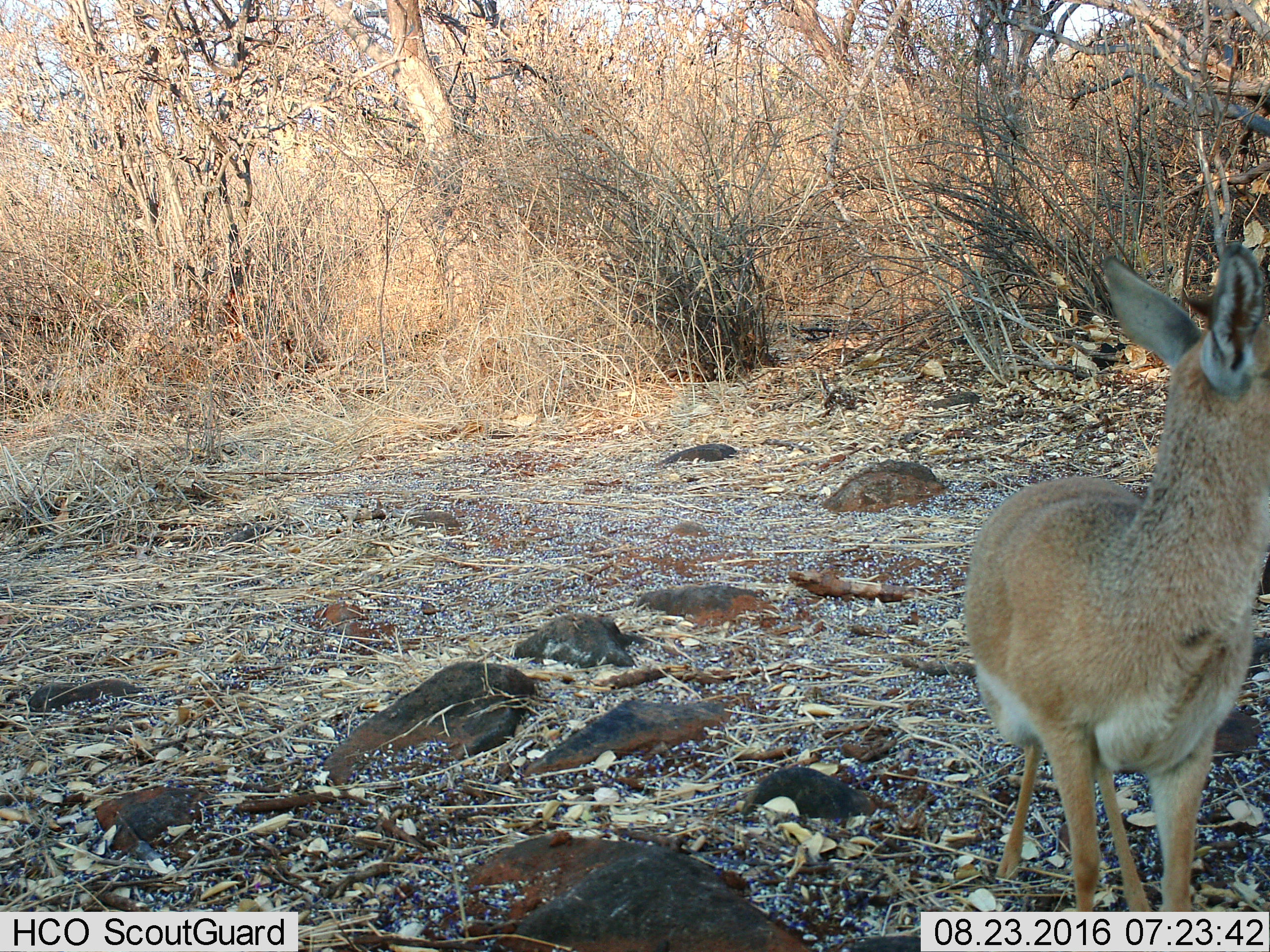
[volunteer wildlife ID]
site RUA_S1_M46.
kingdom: Animalia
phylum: Chordata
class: Mammalia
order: Artiodactyla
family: Bovidae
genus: Madoqua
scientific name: Madoqua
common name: dik-dik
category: dikdik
Dikdik (dik-dik) (Madoqua), count 1. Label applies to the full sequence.